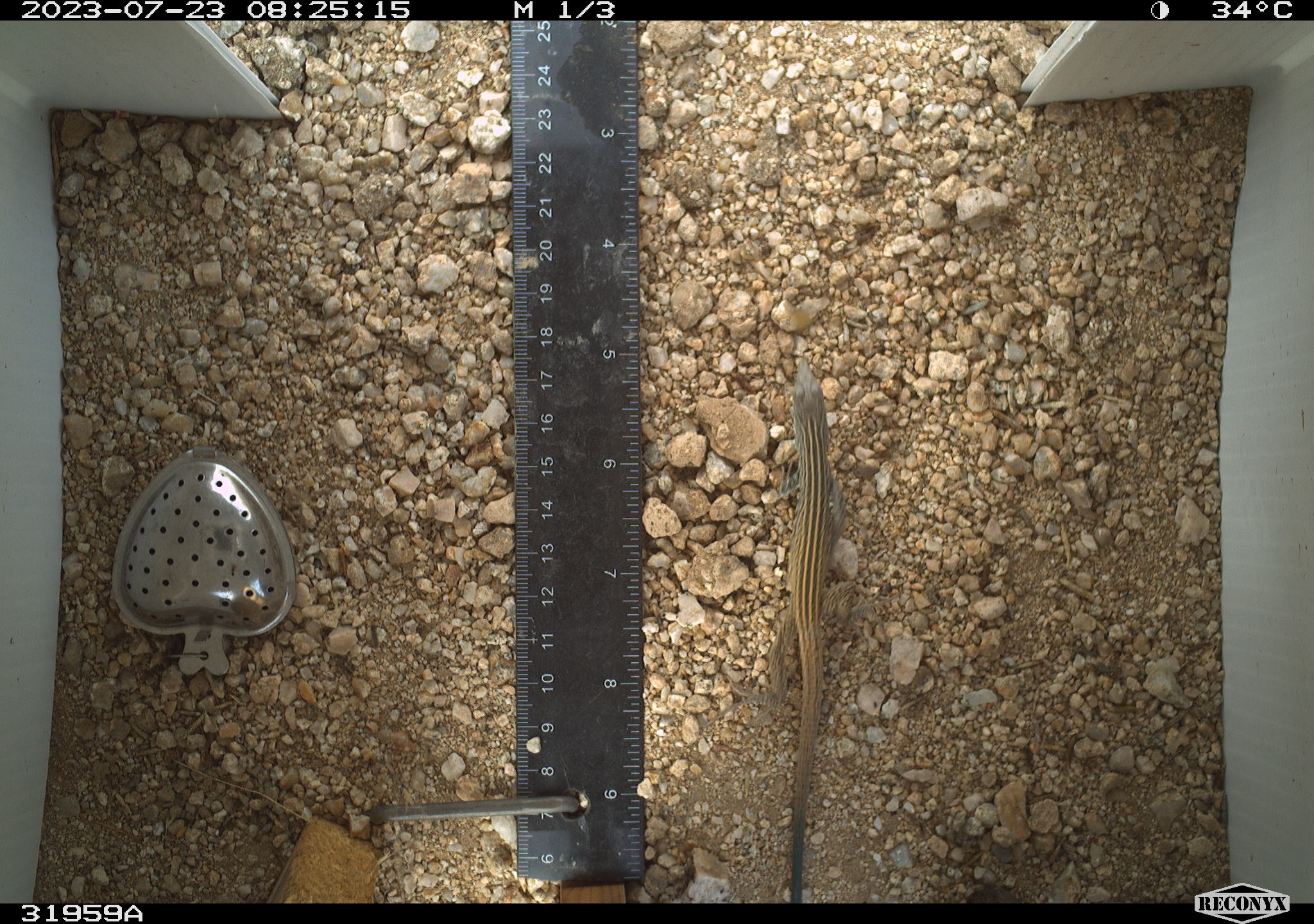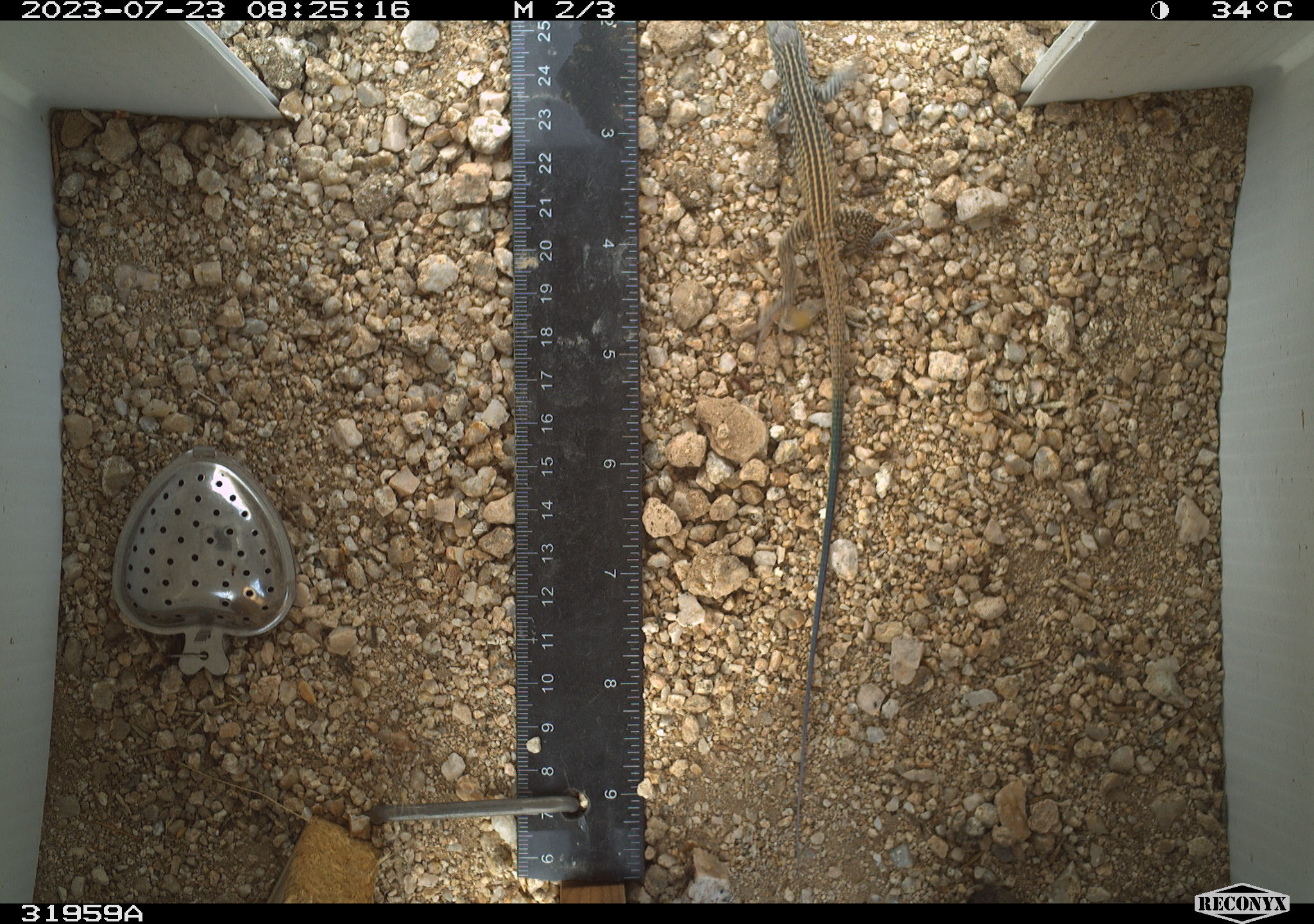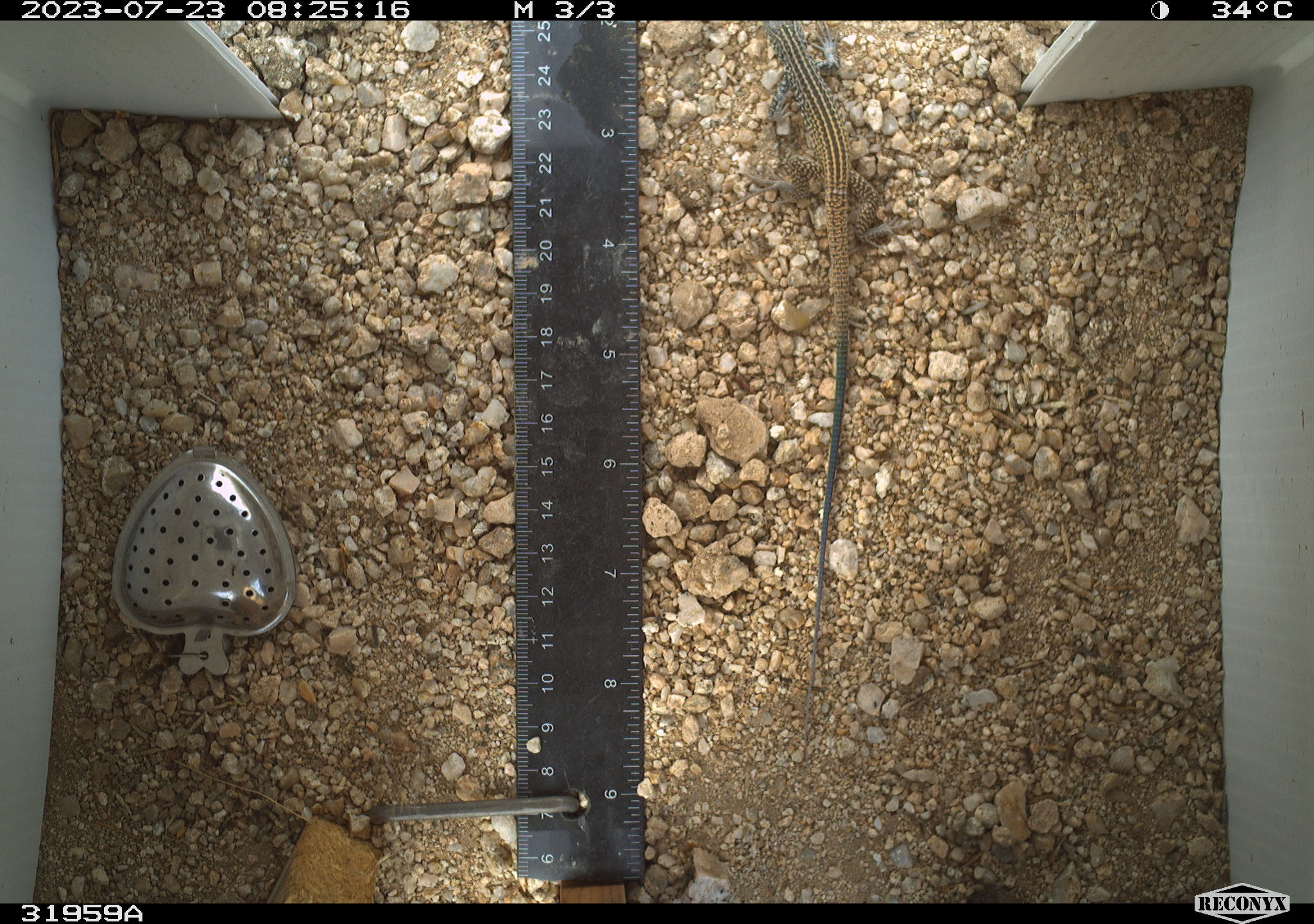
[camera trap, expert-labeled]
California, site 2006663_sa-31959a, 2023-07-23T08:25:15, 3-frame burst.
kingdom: Animalia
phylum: Chordata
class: Reptilia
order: Squamata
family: Teiidae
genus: Aspidoscelis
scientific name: Aspidoscelis tigris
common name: western whiptail